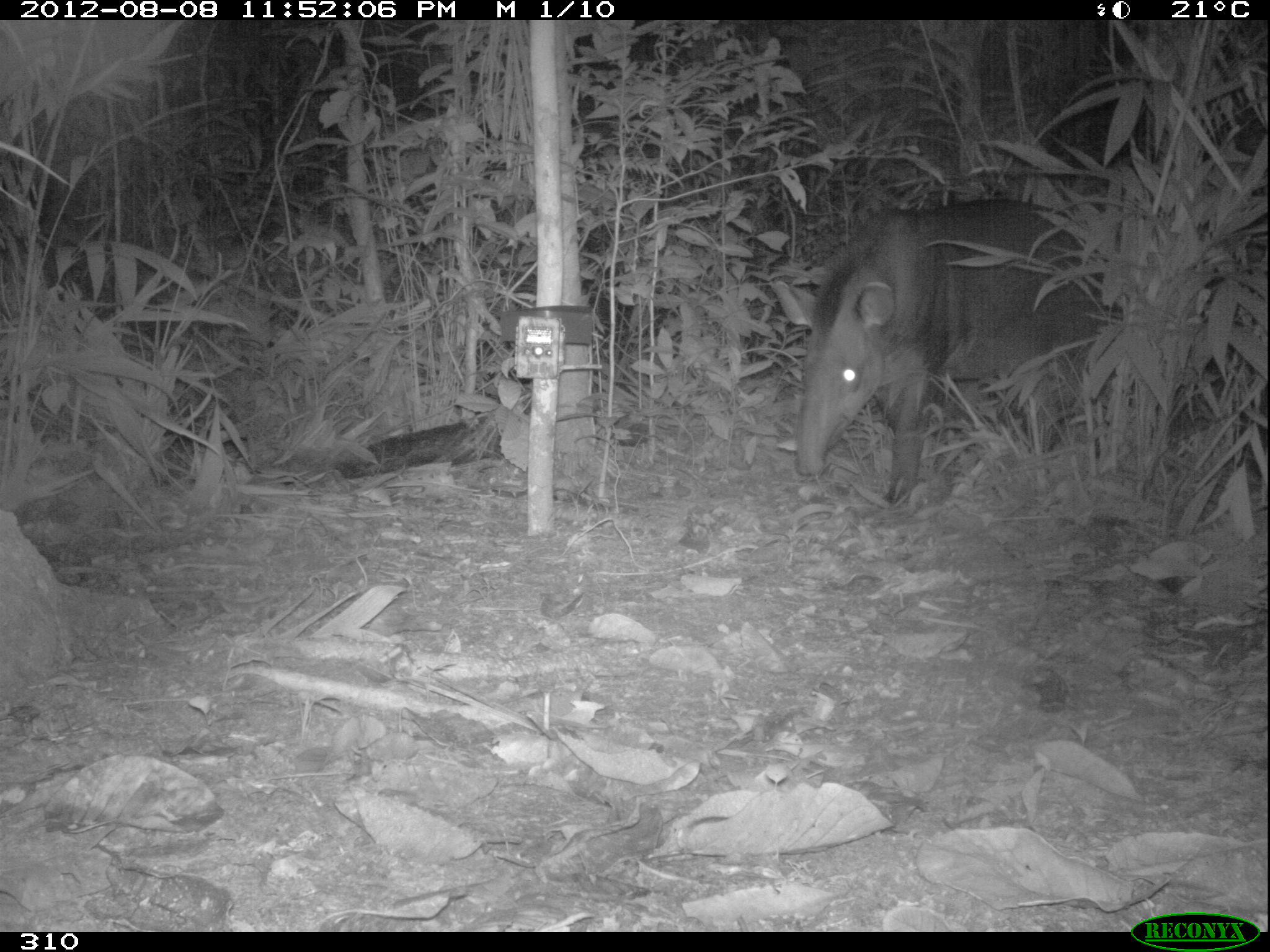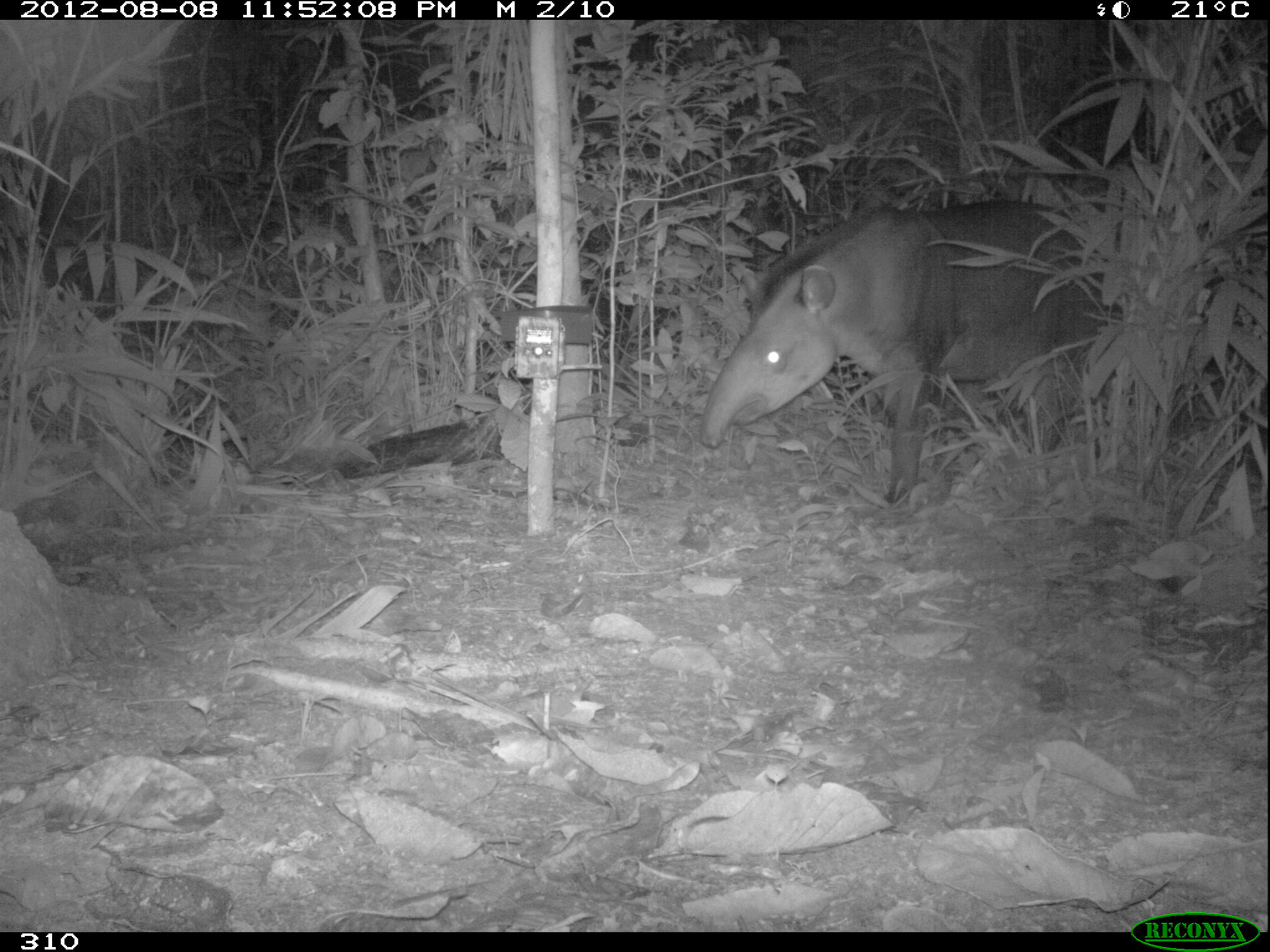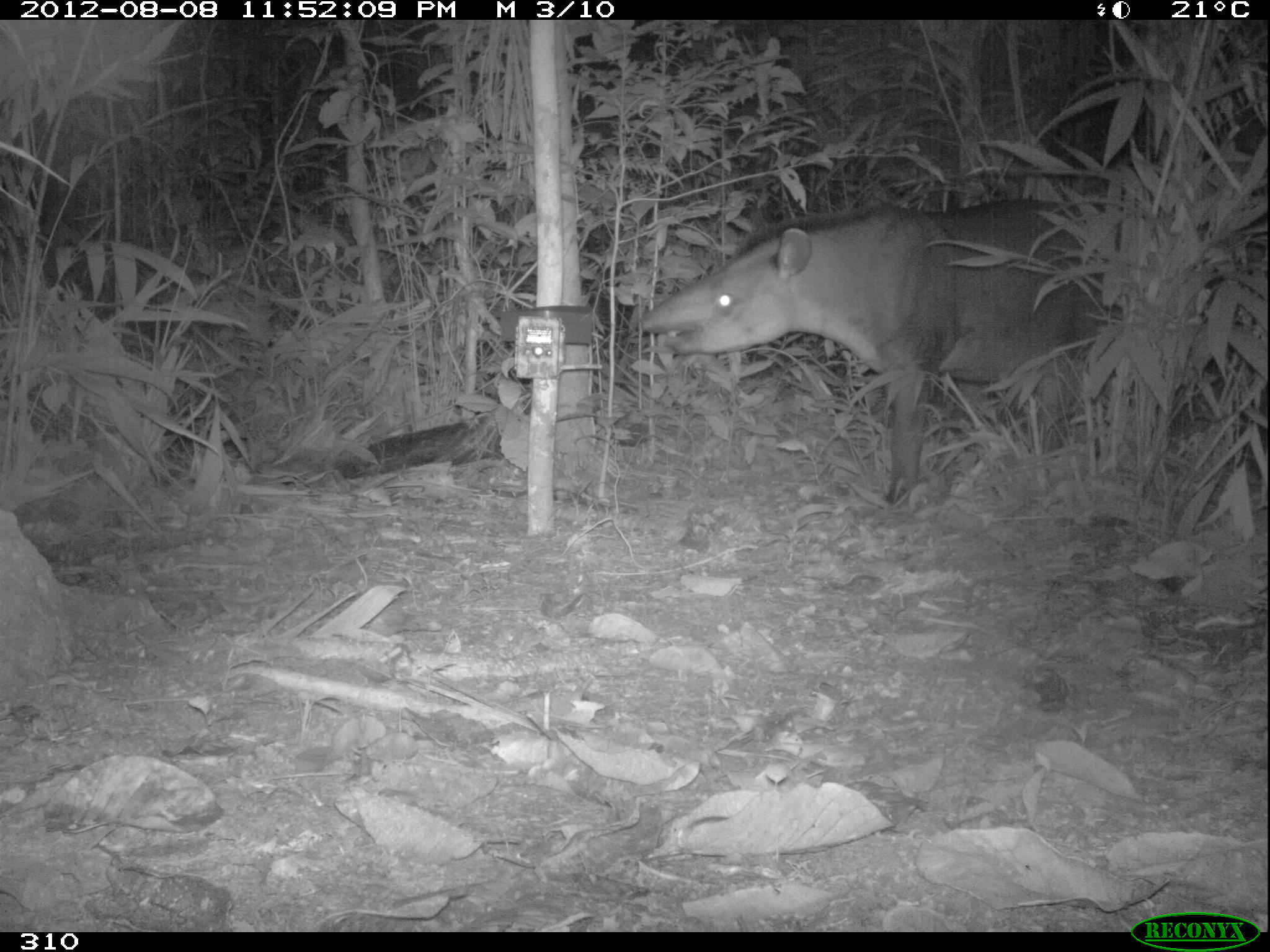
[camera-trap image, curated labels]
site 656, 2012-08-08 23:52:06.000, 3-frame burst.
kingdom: Animalia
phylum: Chordata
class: Mammalia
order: Perissodactyla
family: Tapiridae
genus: Tapirus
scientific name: Tapirus terrestris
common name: south american tapir